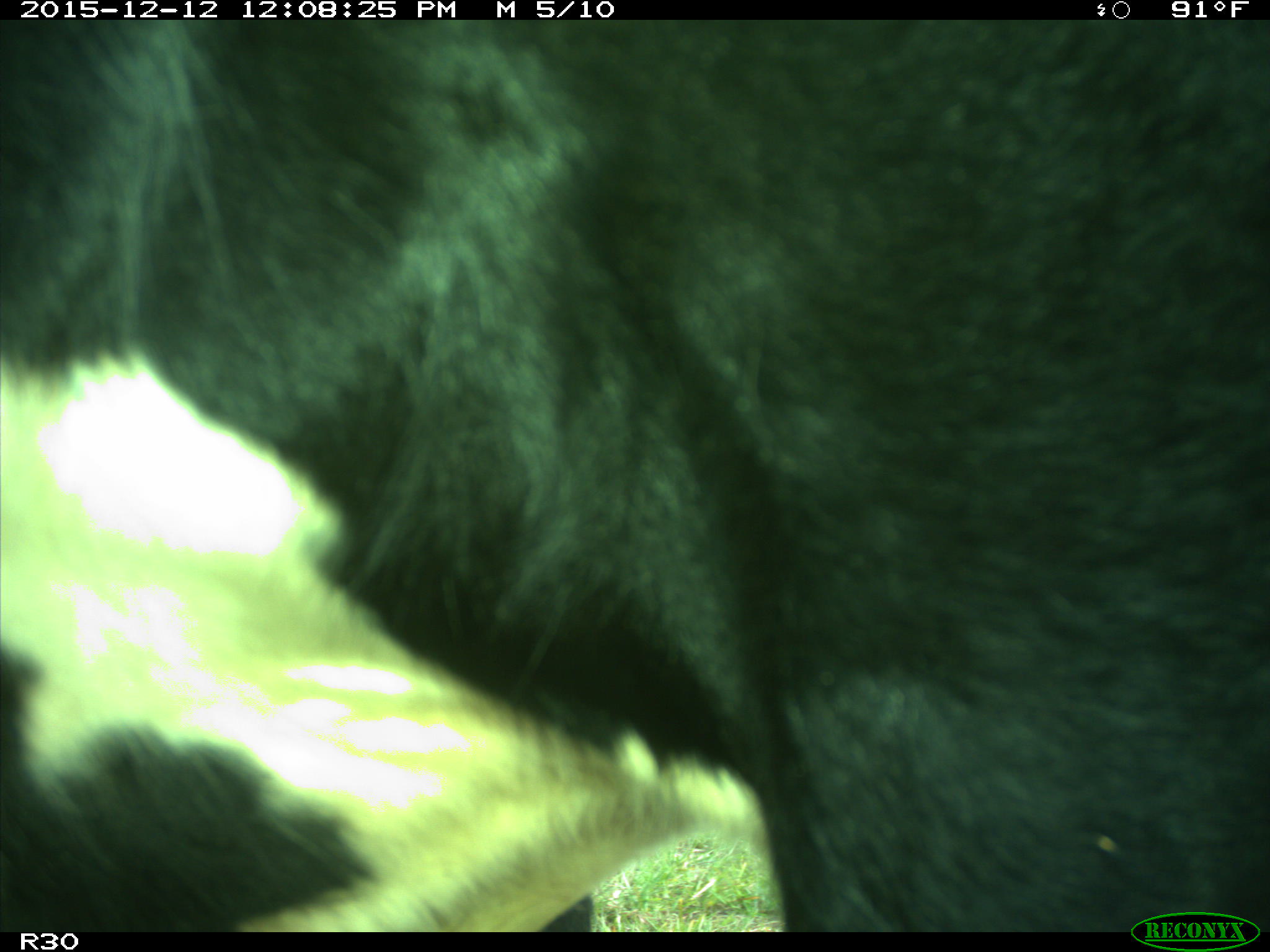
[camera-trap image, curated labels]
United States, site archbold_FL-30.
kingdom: Animalia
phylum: Chordata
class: Mammalia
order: Artiodactyla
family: Bovidae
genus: Bos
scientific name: Bos taurus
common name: domestic cow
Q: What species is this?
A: Bos taurus (domestic cow).